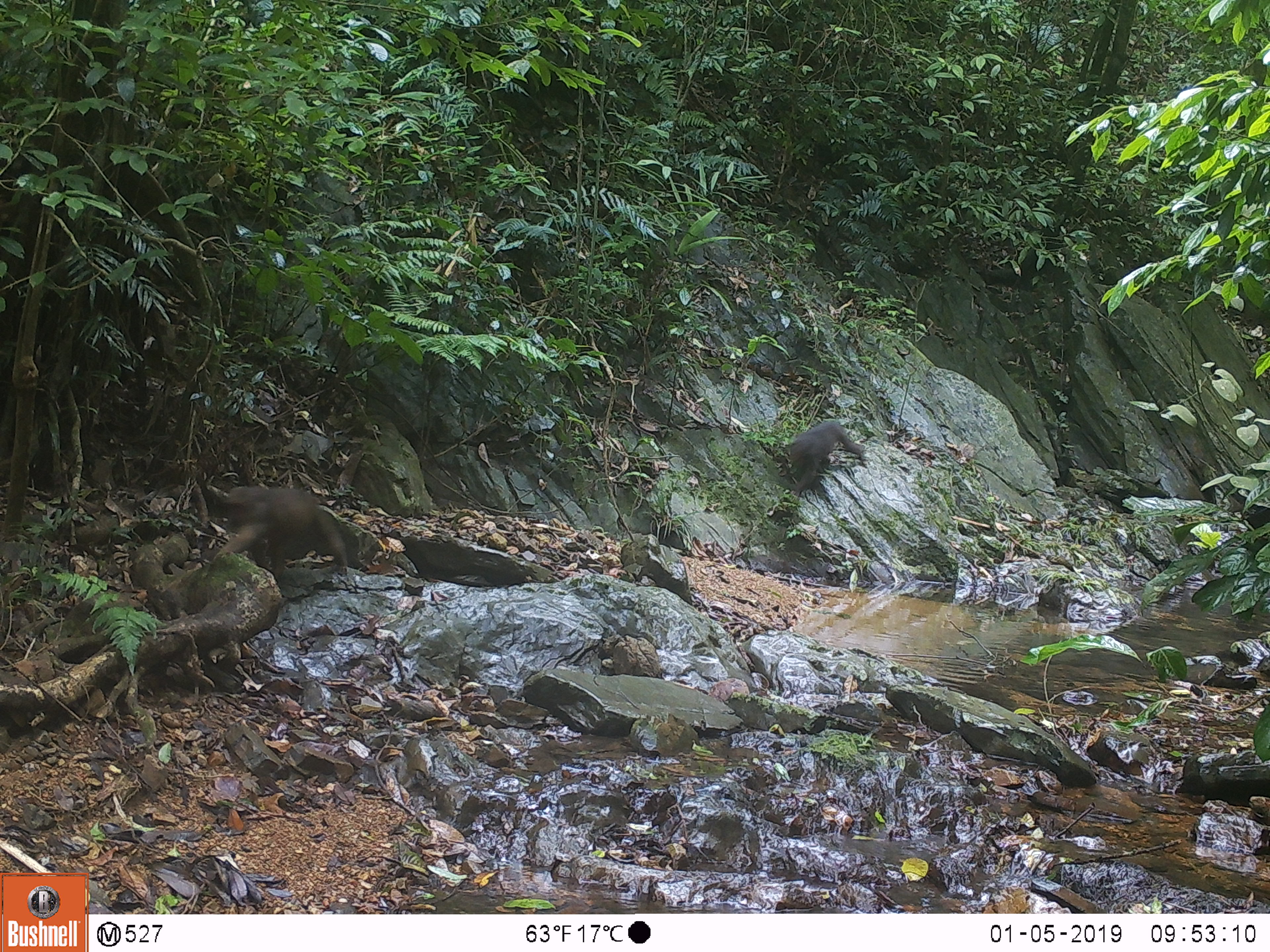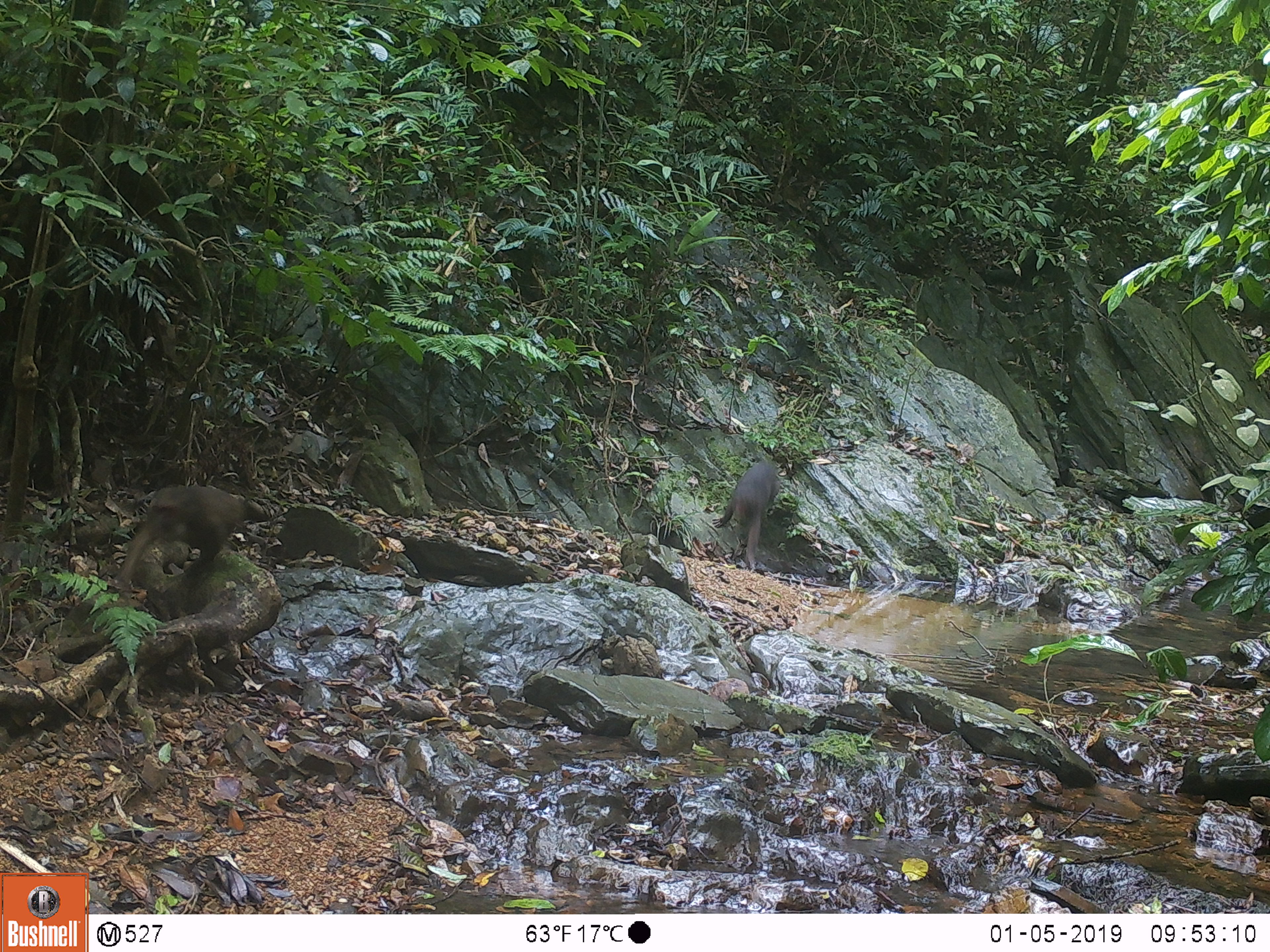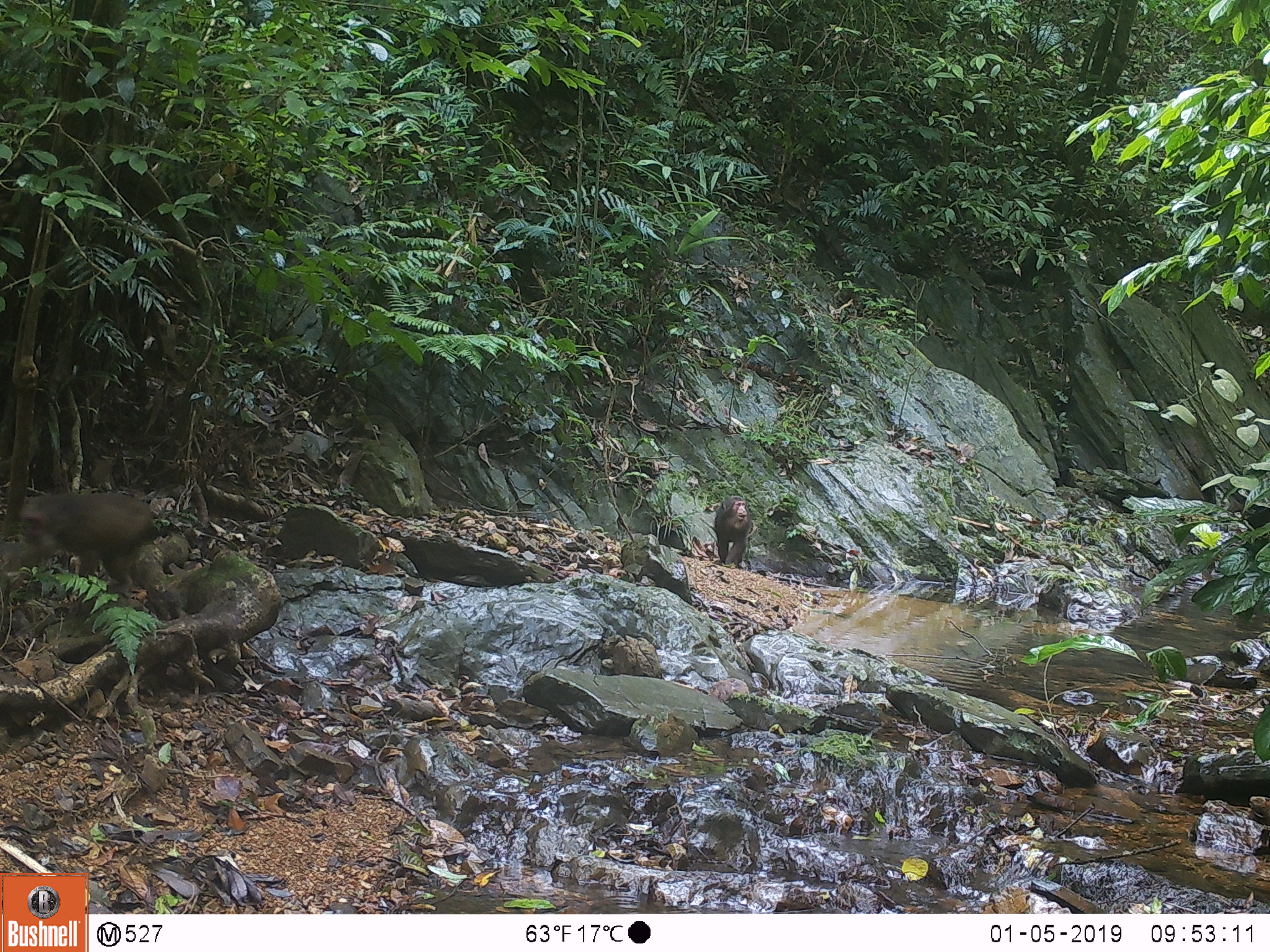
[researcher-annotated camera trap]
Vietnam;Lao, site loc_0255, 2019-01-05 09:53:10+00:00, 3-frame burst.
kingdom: Animalia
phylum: Chordata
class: Mammalia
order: Primates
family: Cercopithecidae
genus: Macaca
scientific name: Macaca arctoides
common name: stump-tailed macaque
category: stump tailed macaque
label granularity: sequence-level